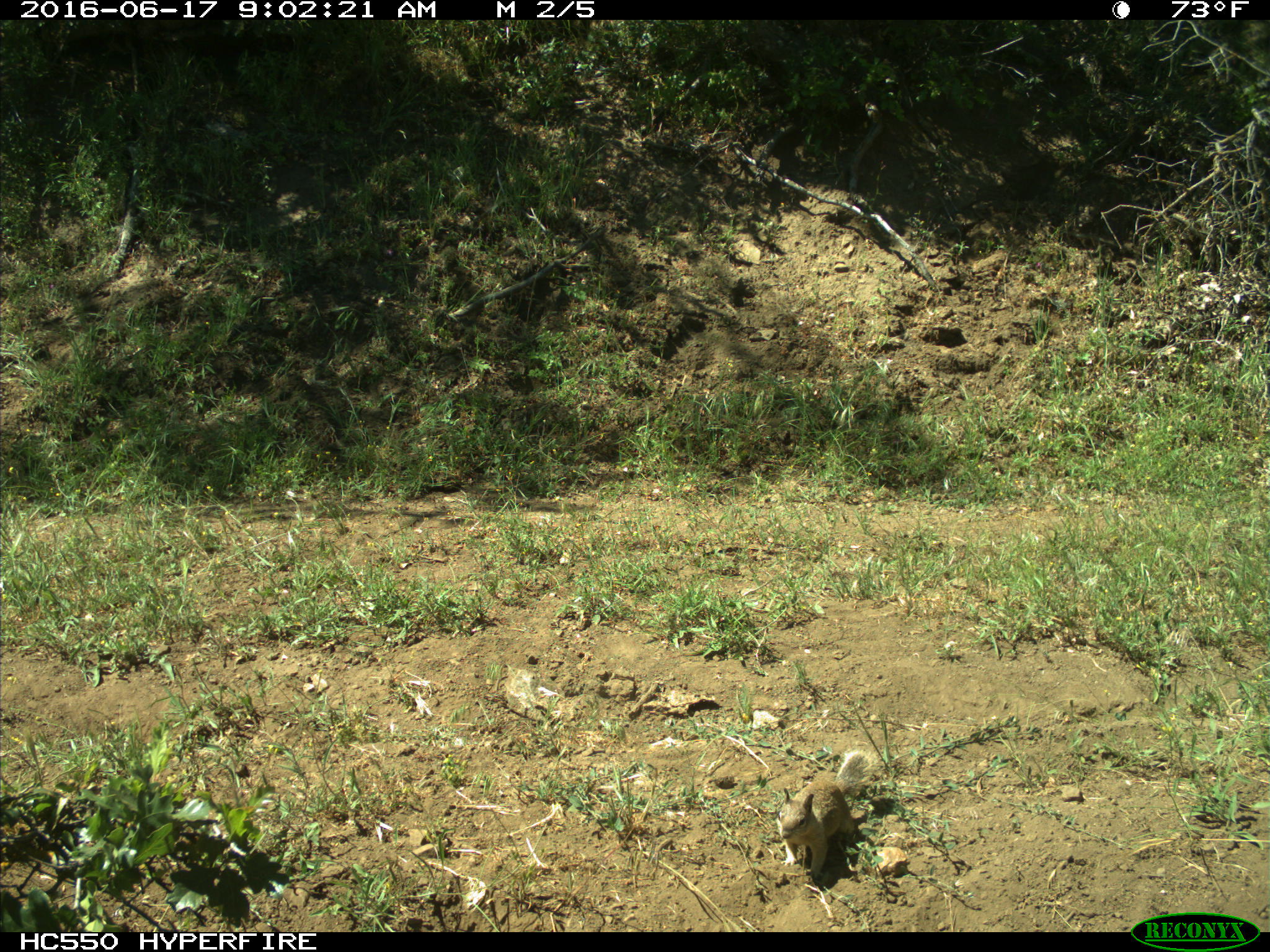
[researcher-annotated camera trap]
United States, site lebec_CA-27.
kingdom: Animalia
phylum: Chordata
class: Mammalia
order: Rodentia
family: Sciuridae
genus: Otospermophilus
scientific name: Otospermophilus beecheyi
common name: california ground squirrel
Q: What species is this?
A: Otospermophilus beecheyi (california ground squirrel).